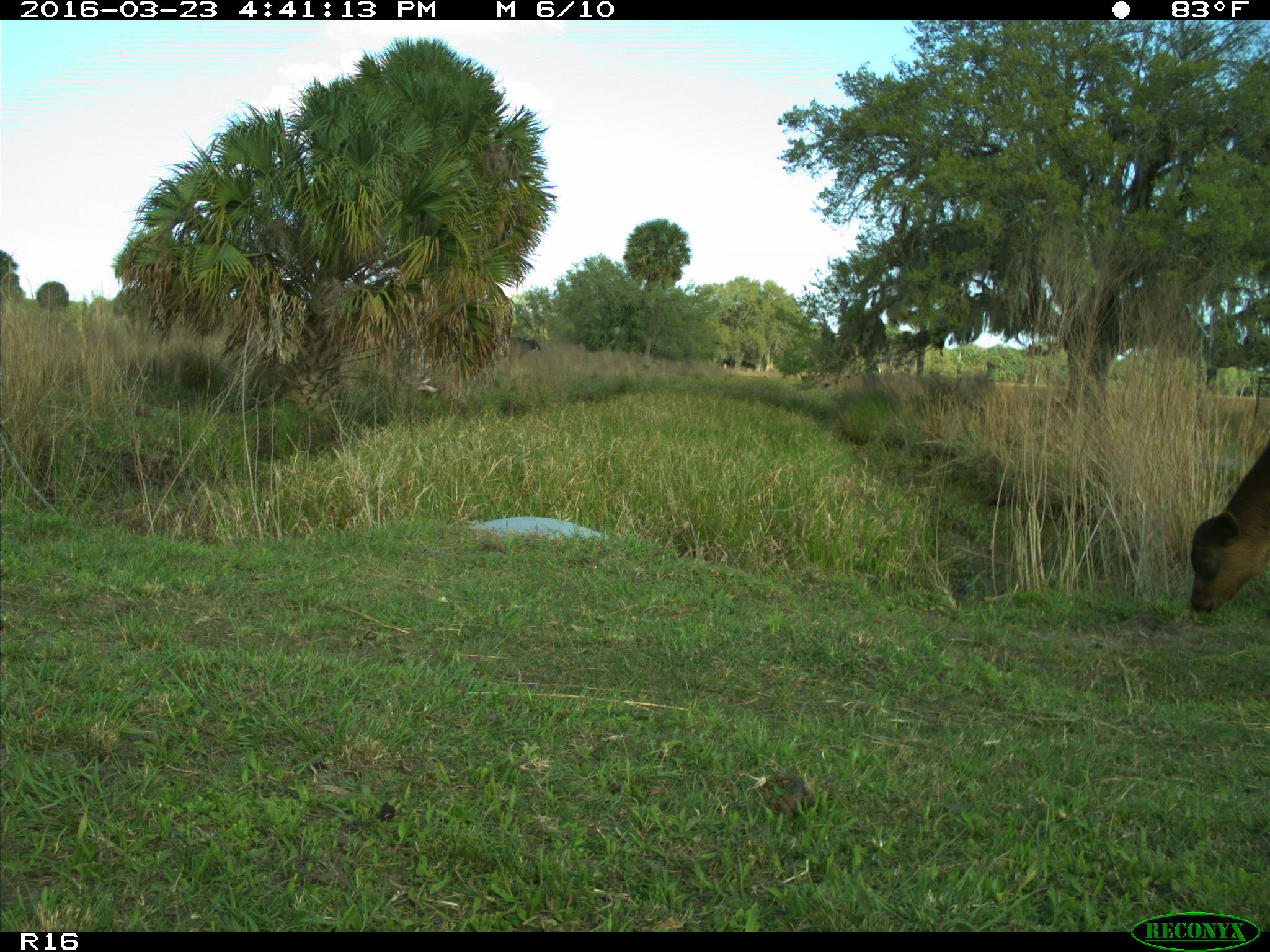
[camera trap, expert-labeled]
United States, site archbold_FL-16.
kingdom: Animalia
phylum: Chordata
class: Mammalia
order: Artiodactyla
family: Bovidae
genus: Bos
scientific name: Bos taurus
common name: domestic cow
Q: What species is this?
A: Bos taurus (domestic cow).